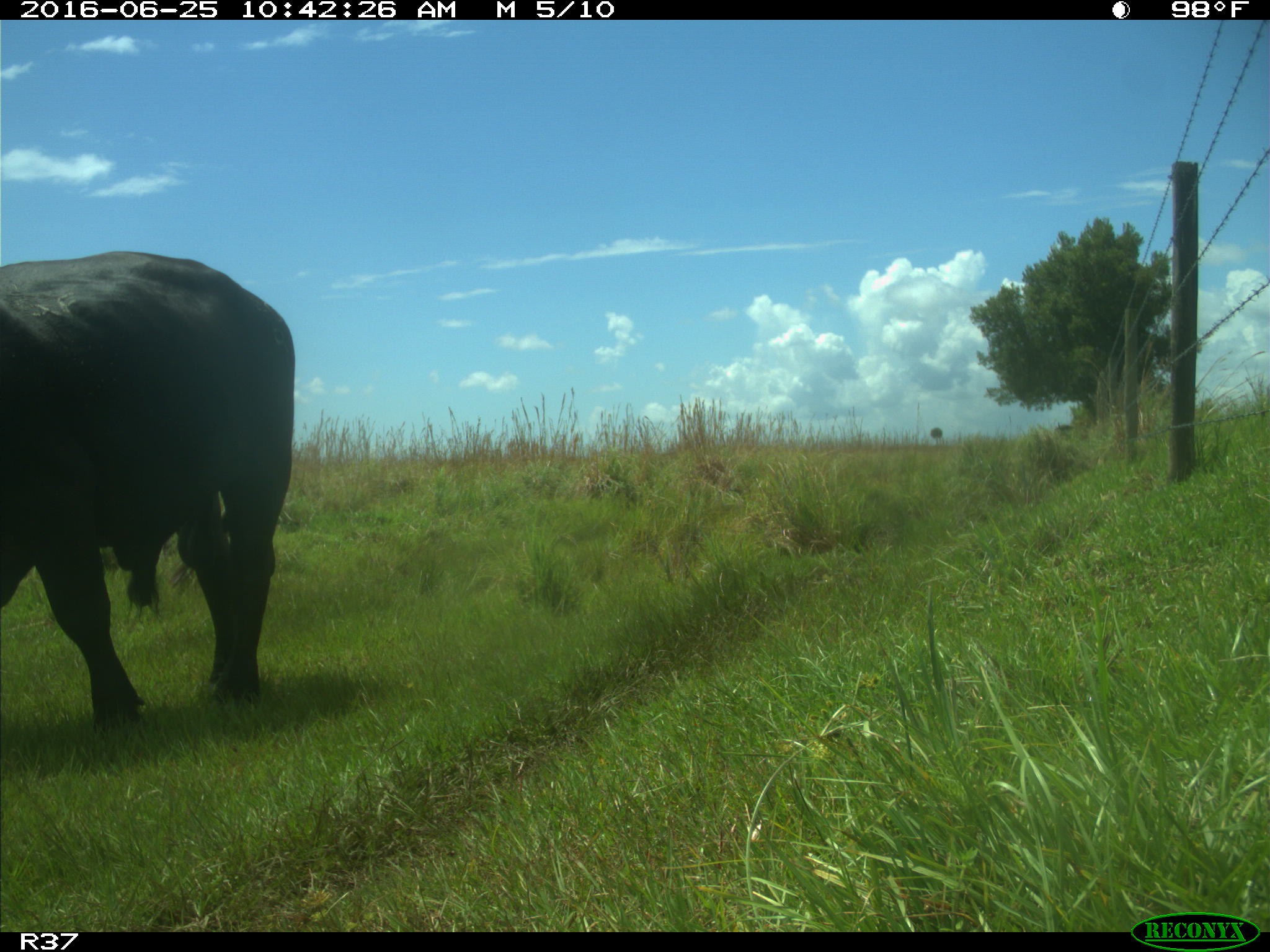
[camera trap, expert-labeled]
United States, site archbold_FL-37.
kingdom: Animalia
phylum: Chordata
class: Mammalia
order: Artiodactyla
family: Bovidae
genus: Bos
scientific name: Bos taurus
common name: domestic cow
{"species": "Bos taurus (domestic cow)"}